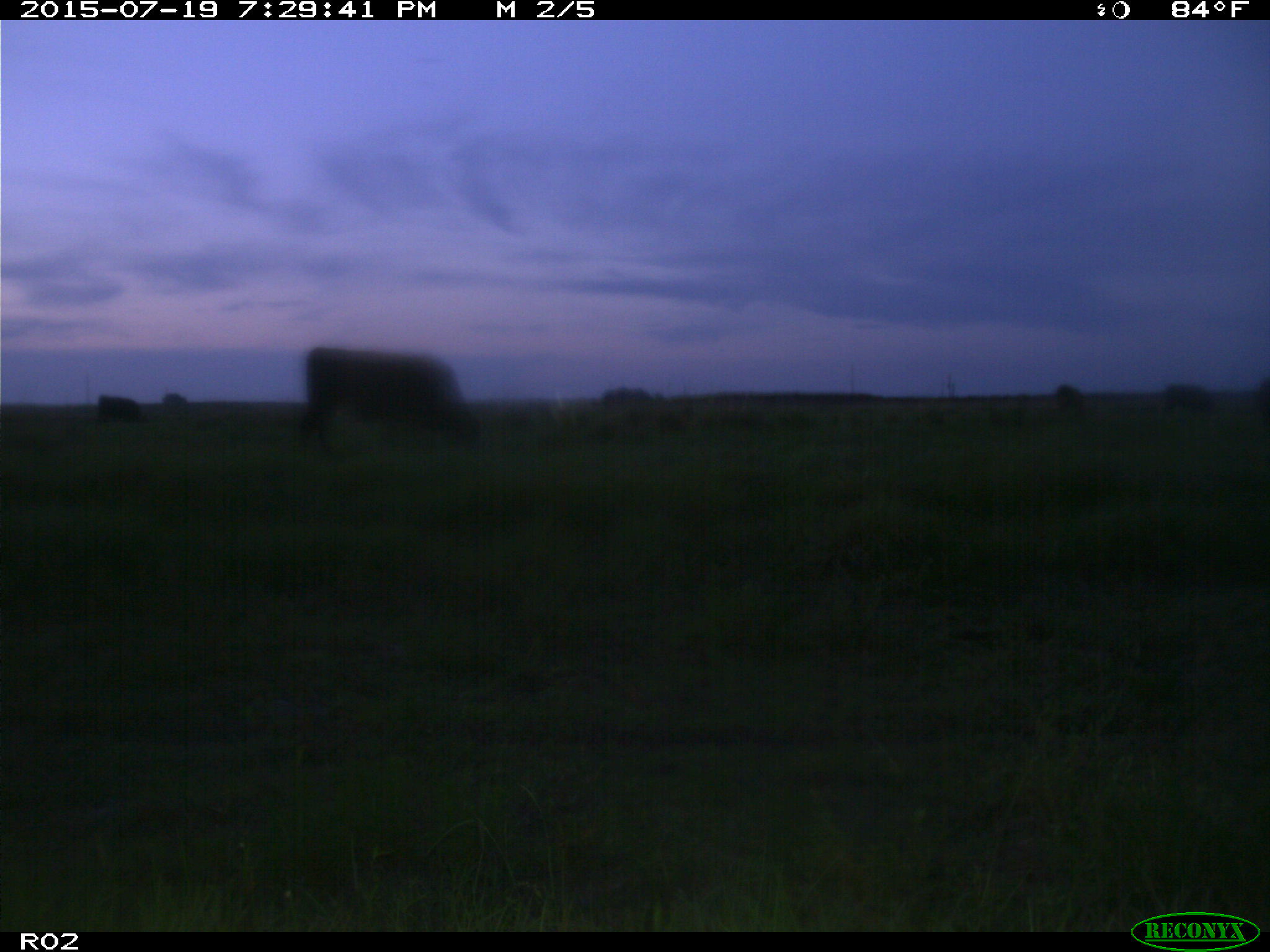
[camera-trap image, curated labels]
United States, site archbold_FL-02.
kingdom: Animalia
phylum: Chordata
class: Mammalia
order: Artiodactyla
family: Bovidae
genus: Bos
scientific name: Bos taurus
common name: domestic cow